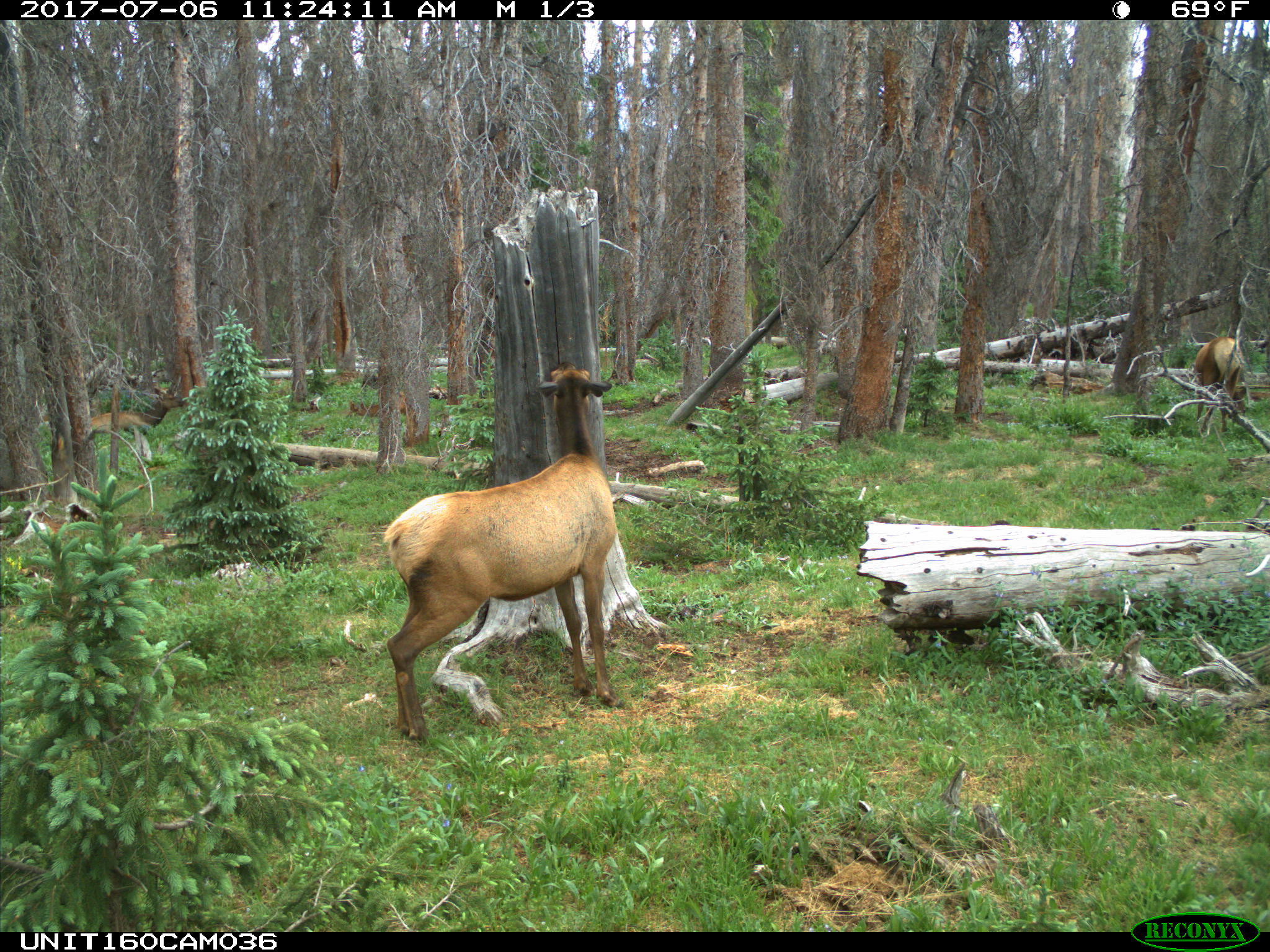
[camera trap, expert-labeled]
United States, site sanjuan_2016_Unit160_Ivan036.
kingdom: Animalia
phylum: Chordata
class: Mammalia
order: Artiodactyla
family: Cervidae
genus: Cervus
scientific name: Cervus elaphus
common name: red deer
Cervus elaphus (red deer).